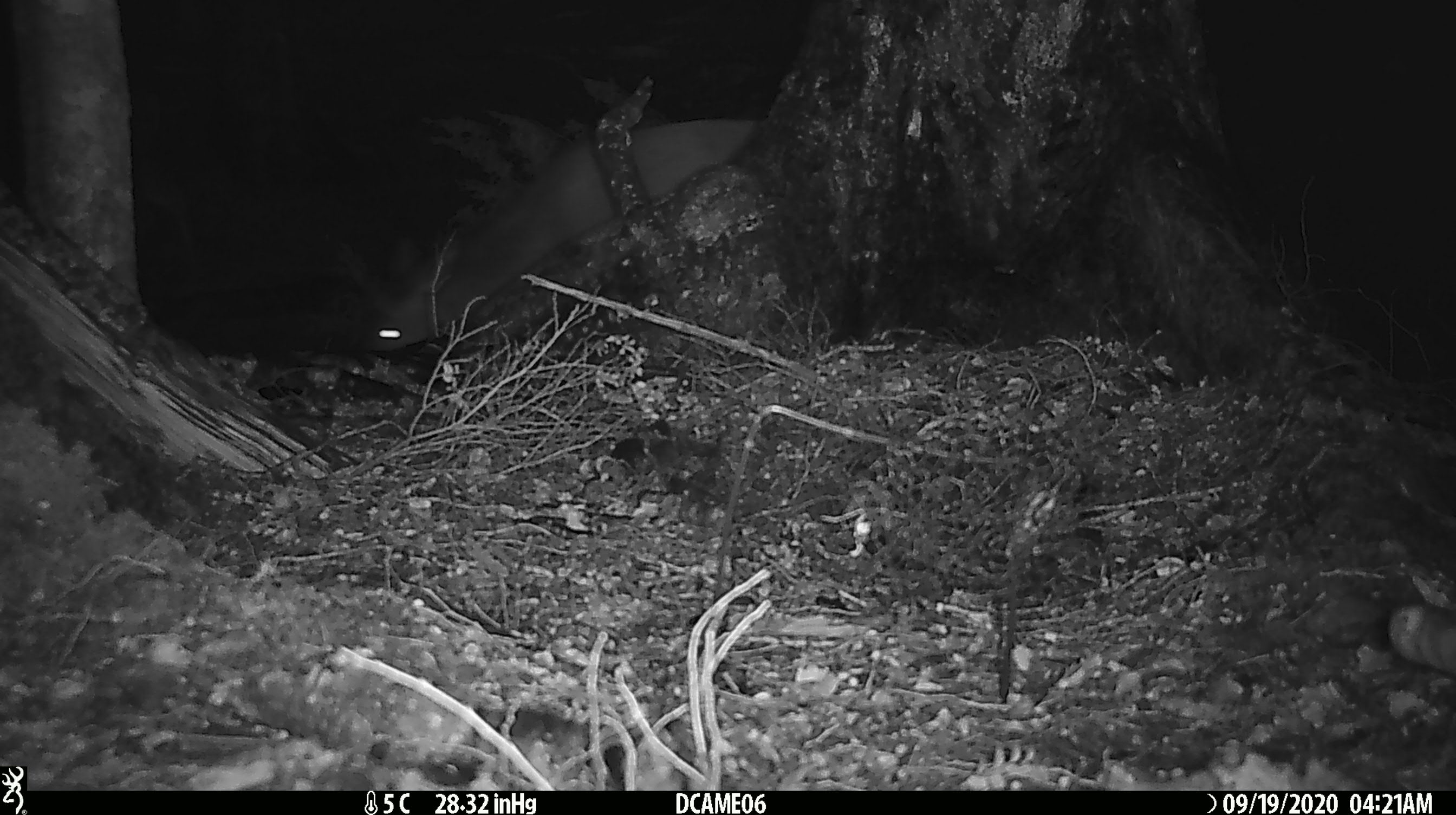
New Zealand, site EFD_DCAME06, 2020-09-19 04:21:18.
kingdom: Animalia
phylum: Chordata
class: Mammalia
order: Diprotodontia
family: Phalangeridae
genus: Trichosurus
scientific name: Trichosurus vulpecula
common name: common brushtail possum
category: possum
Possum (common brushtail possum) (Trichosurus vulpecula).